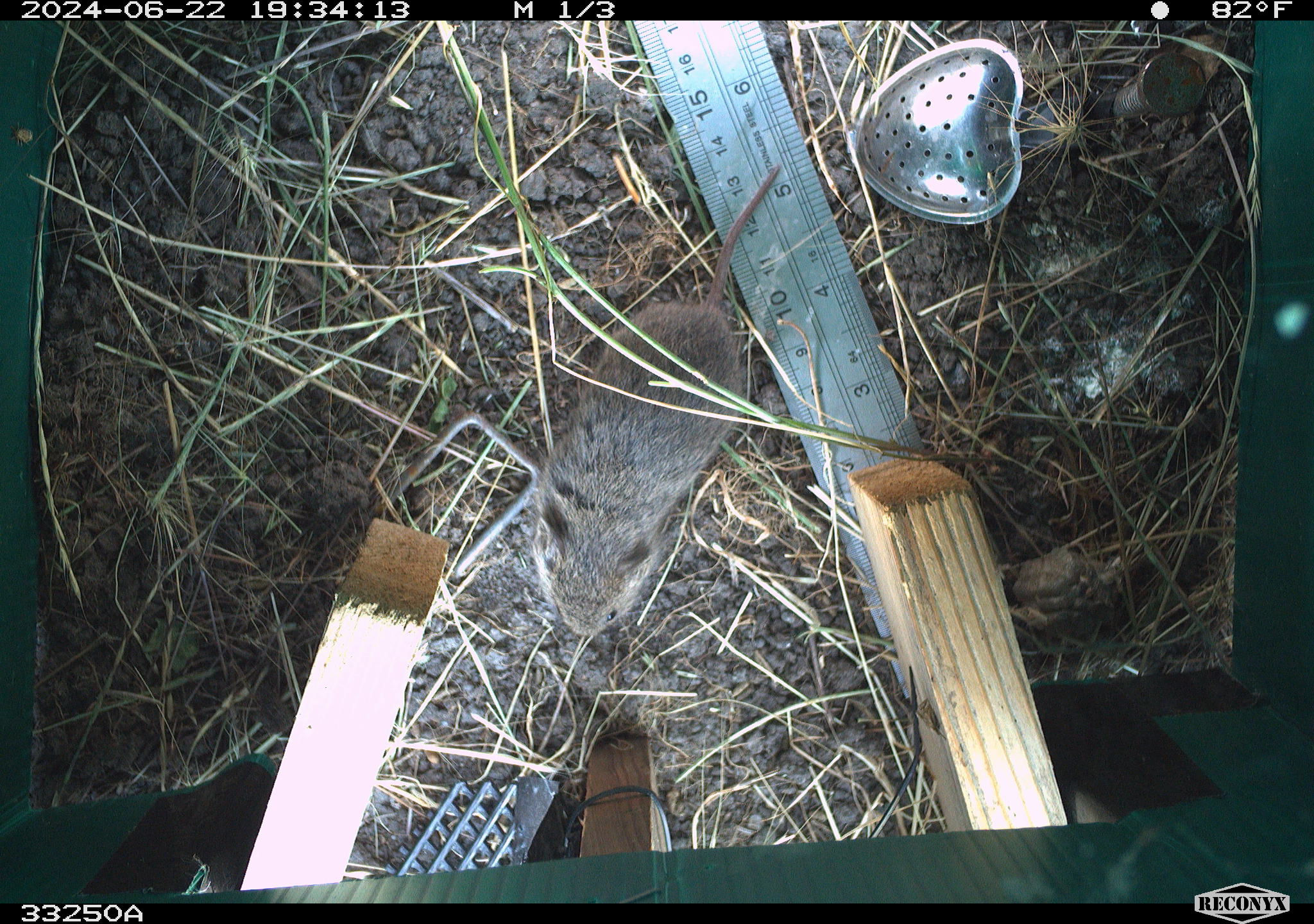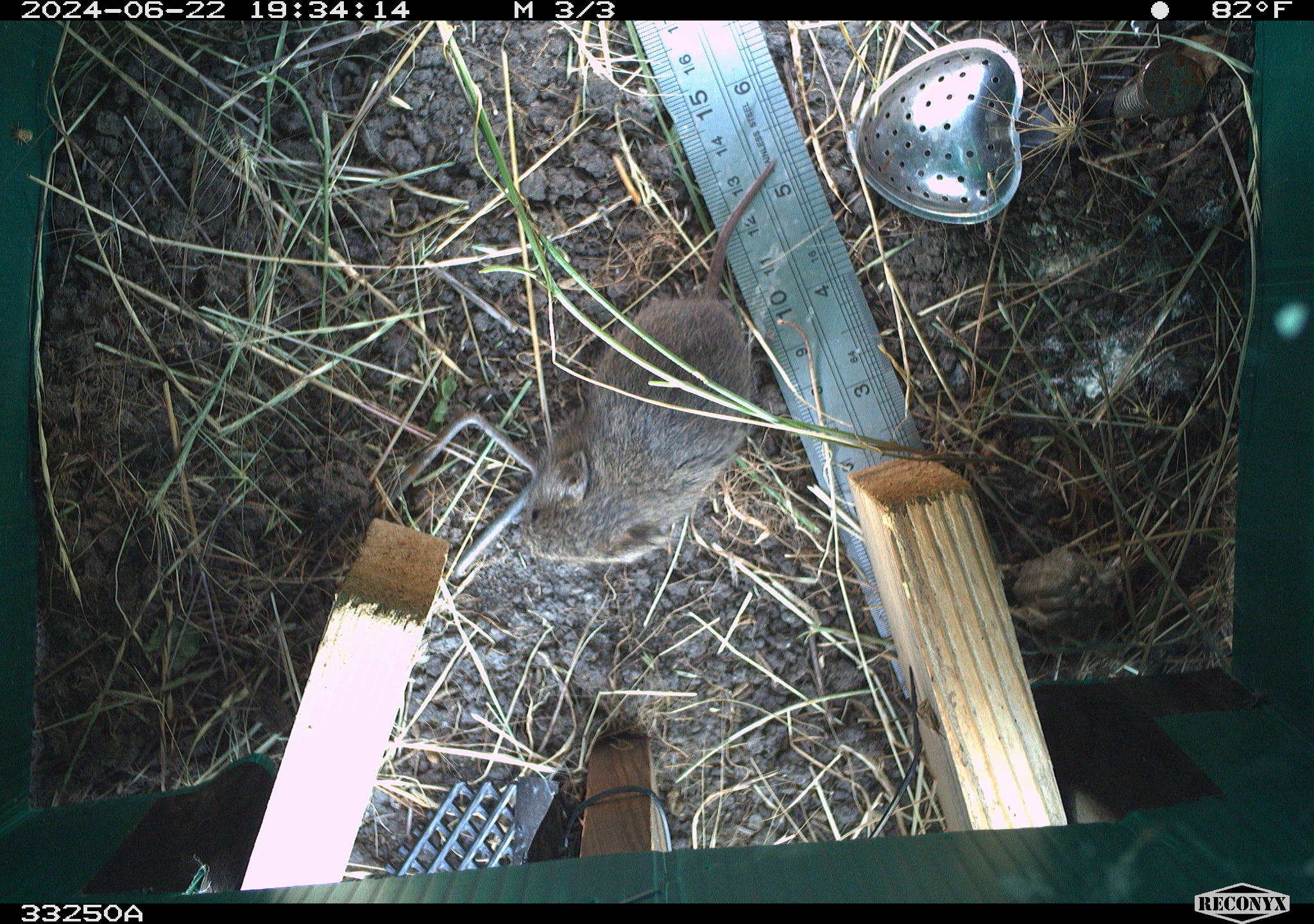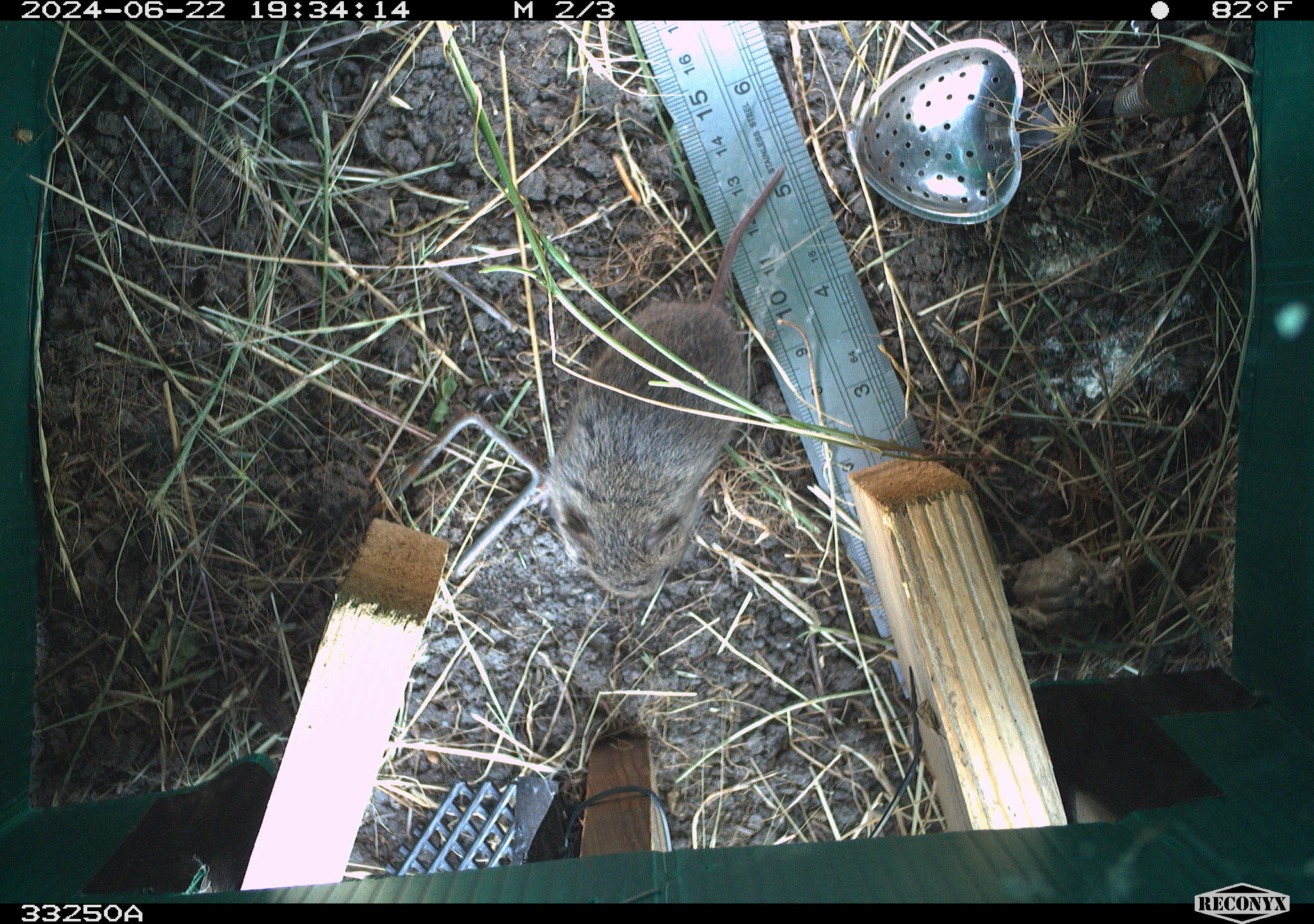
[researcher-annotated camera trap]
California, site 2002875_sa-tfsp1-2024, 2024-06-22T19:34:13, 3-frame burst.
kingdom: Animalia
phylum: Chordata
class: Mammalia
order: Rodentia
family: Cricetidae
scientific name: Arvicolinae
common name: voles, lemmings, and muskrats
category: arvicolinae subfamily